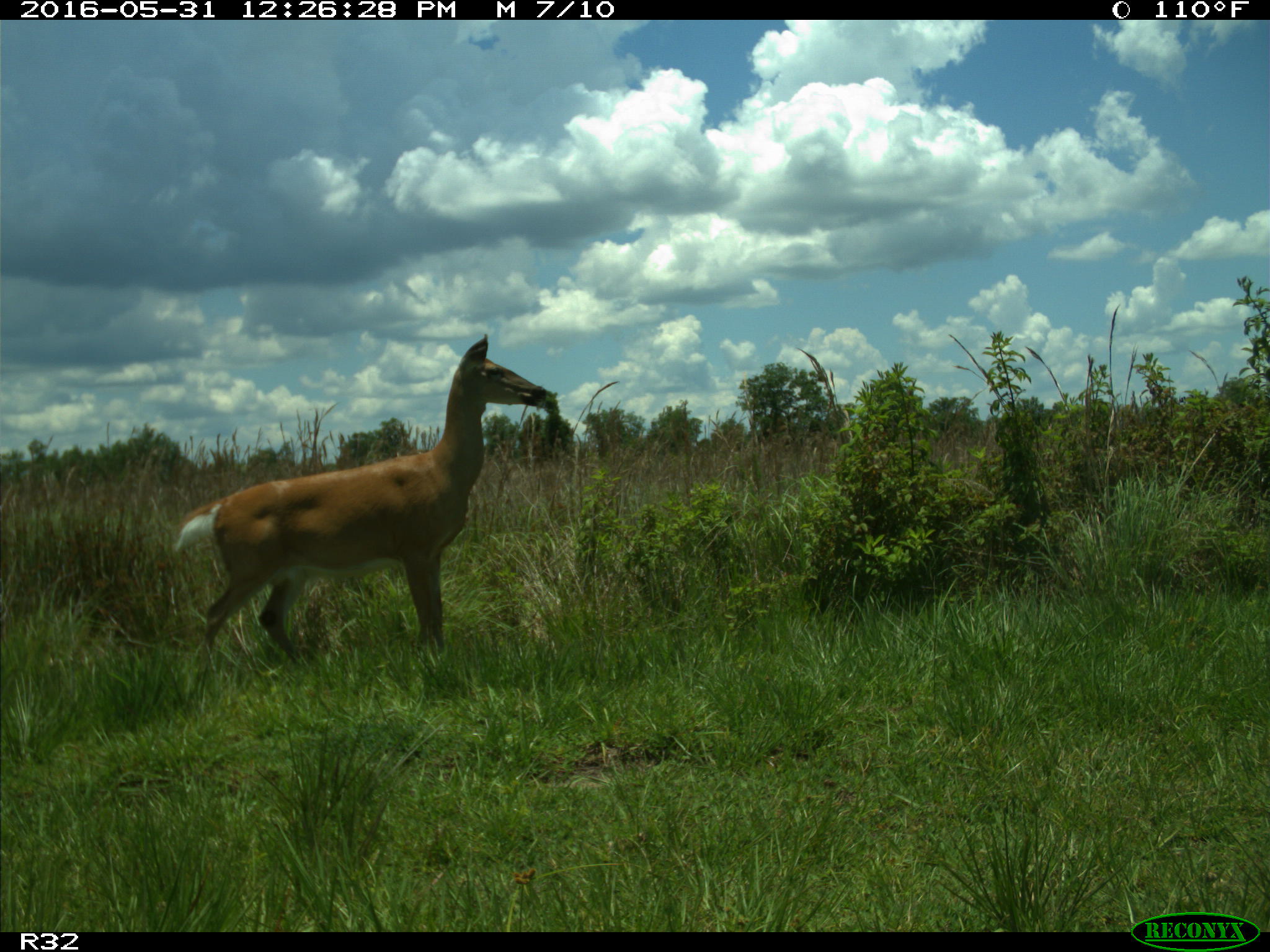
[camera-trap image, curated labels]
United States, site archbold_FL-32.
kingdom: Animalia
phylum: Chordata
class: Mammalia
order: Artiodactyla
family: Cervidae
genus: Odocoileus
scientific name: Odocoileus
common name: deer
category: unidentified deer